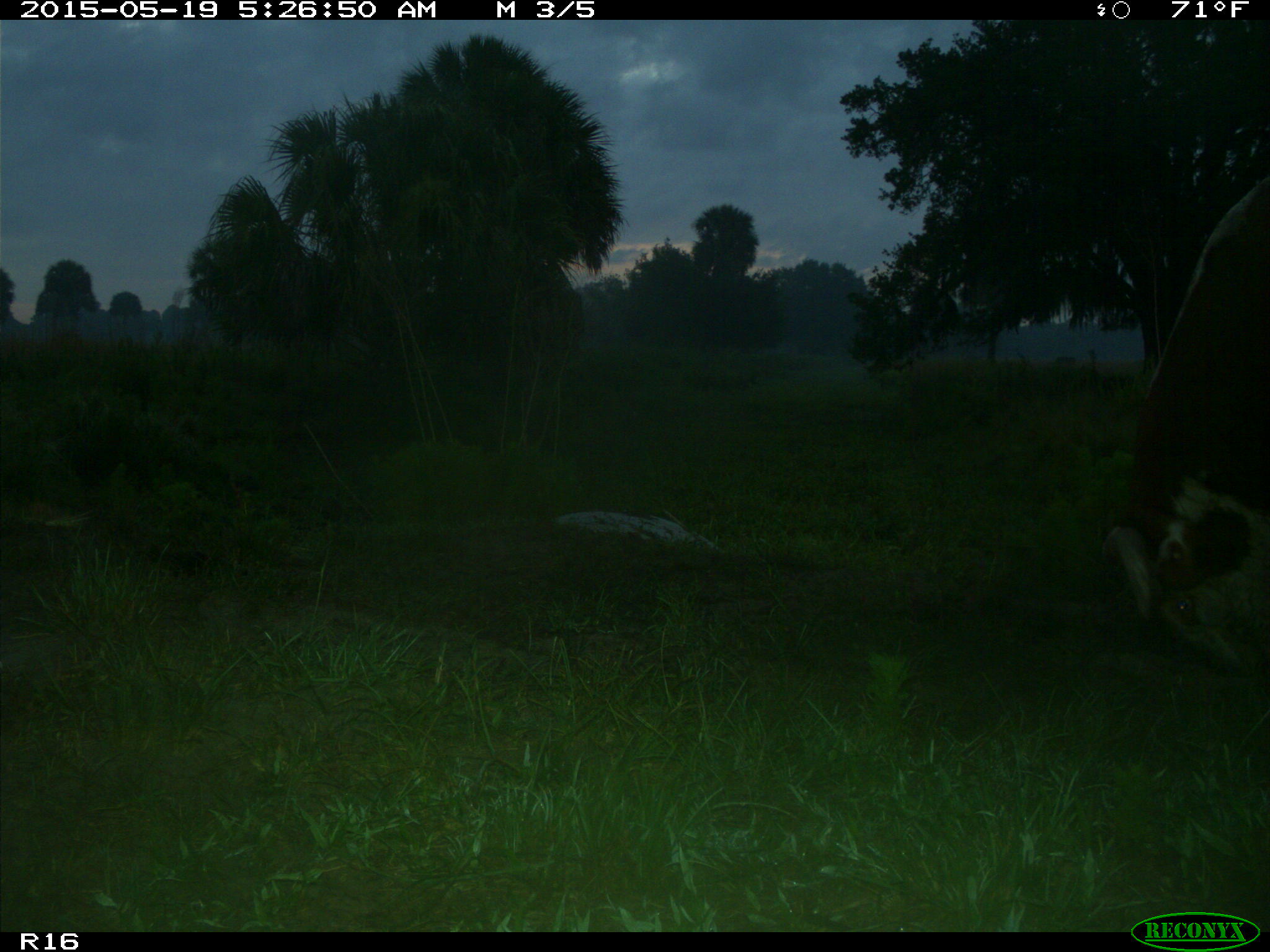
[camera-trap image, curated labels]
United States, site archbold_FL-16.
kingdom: Animalia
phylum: Chordata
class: Mammalia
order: Artiodactyla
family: Bovidae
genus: Bos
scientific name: Bos taurus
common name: domestic cow